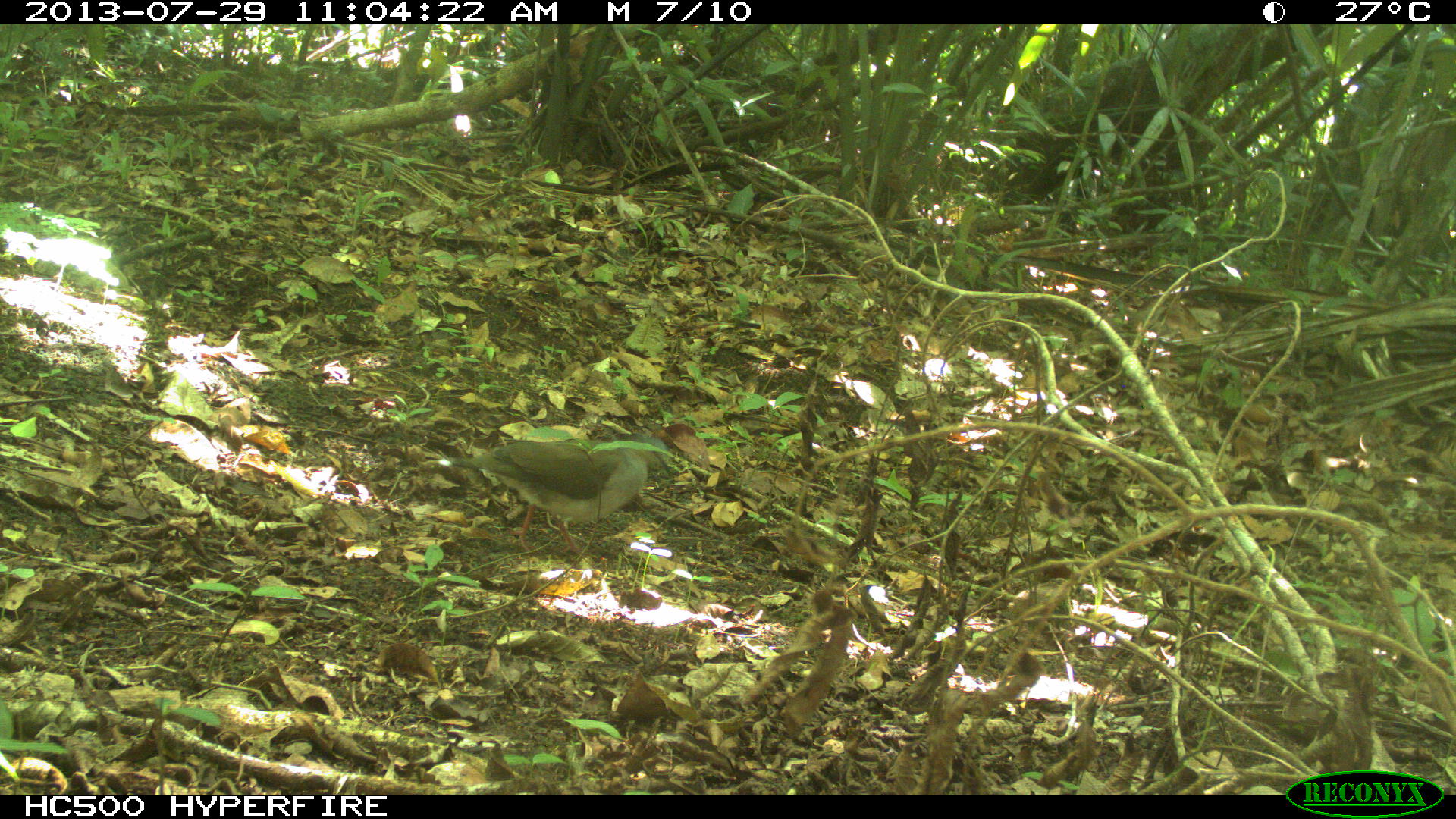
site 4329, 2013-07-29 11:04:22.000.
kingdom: Animalia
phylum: Chordata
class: Aves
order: Columbiformes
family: Columbidae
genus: Leptotila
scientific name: Leptotila plumbeiceps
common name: gray-headed dove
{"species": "Leptotila plumbeiceps (gray-headed dove)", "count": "1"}